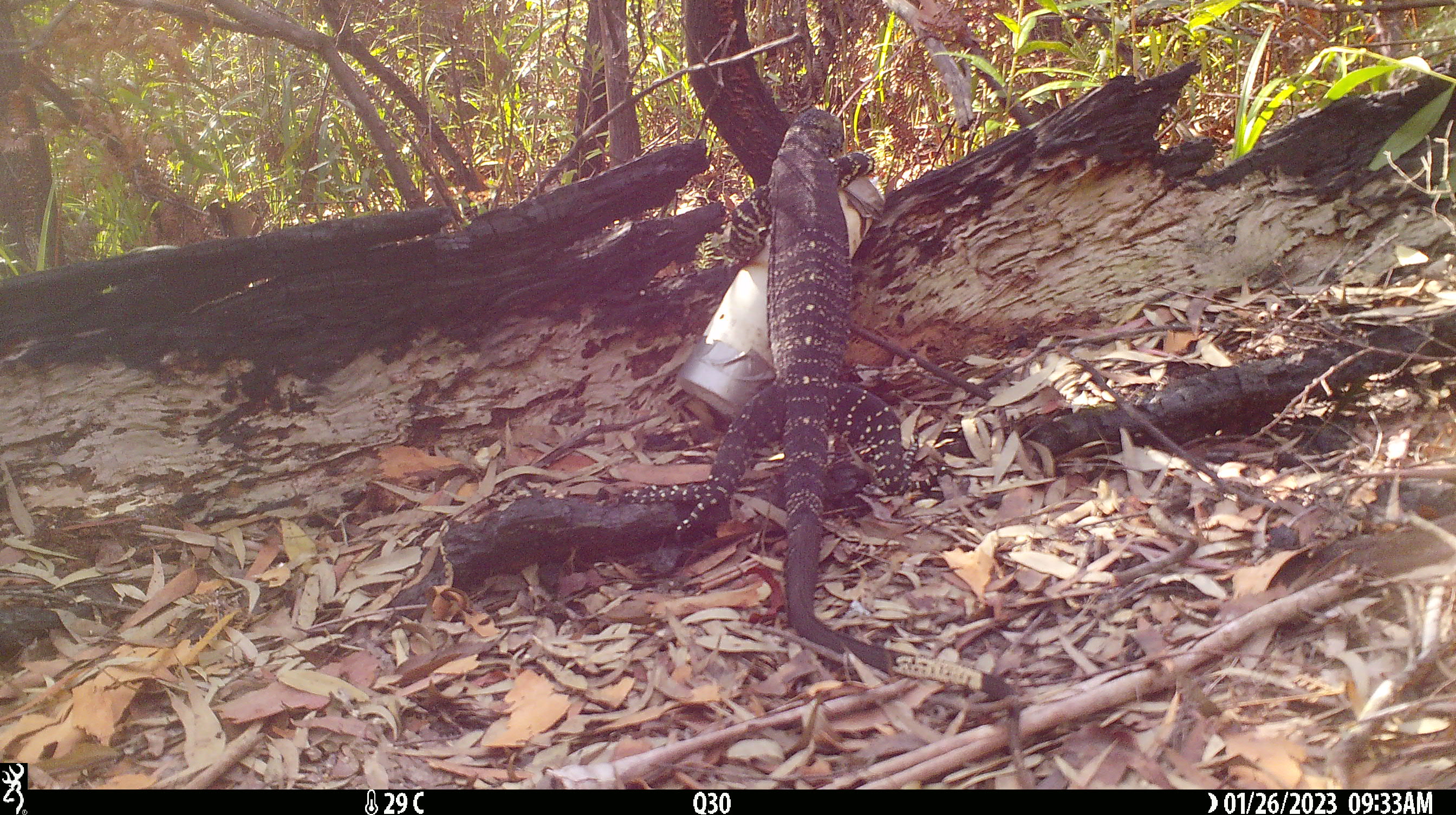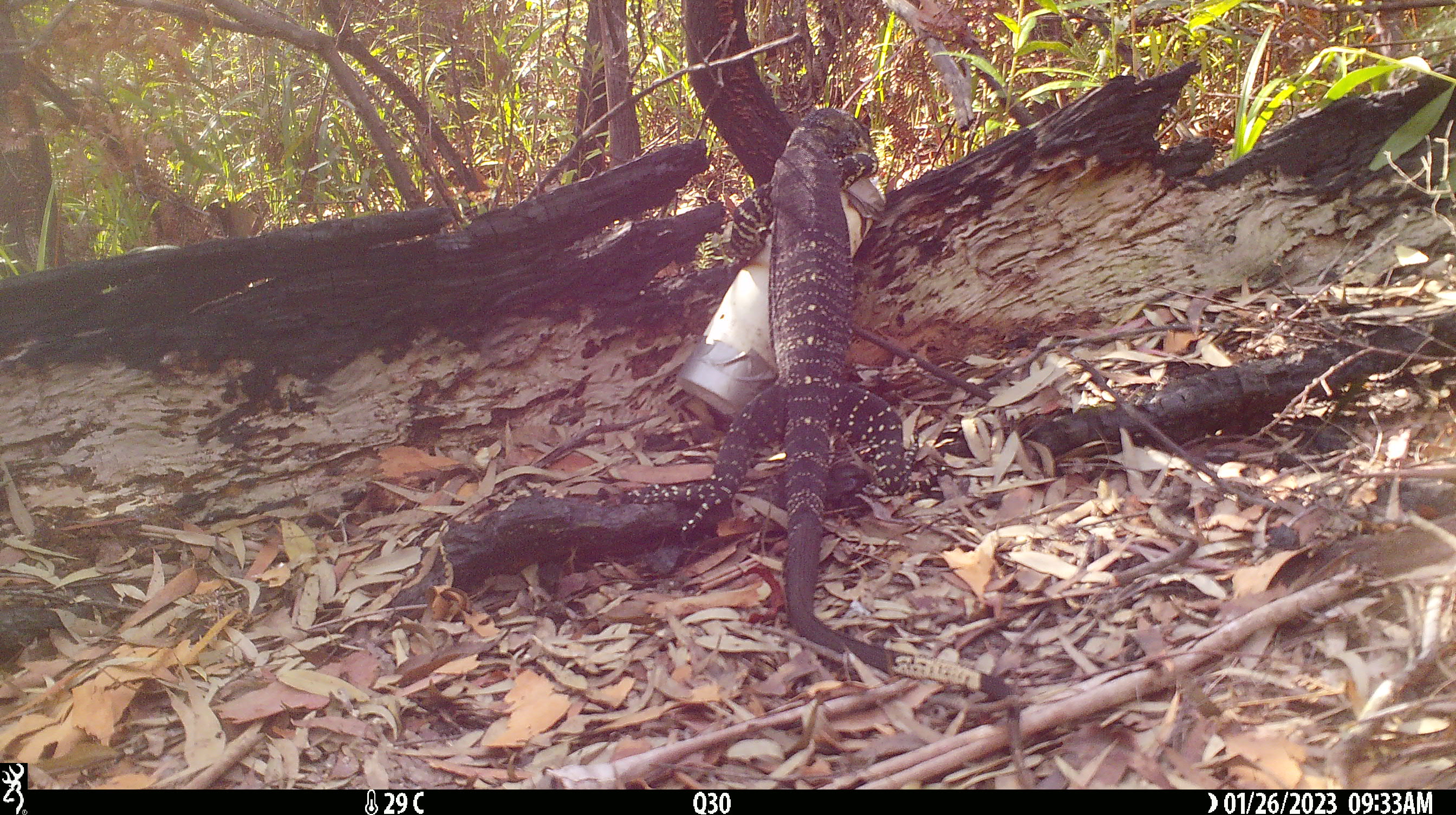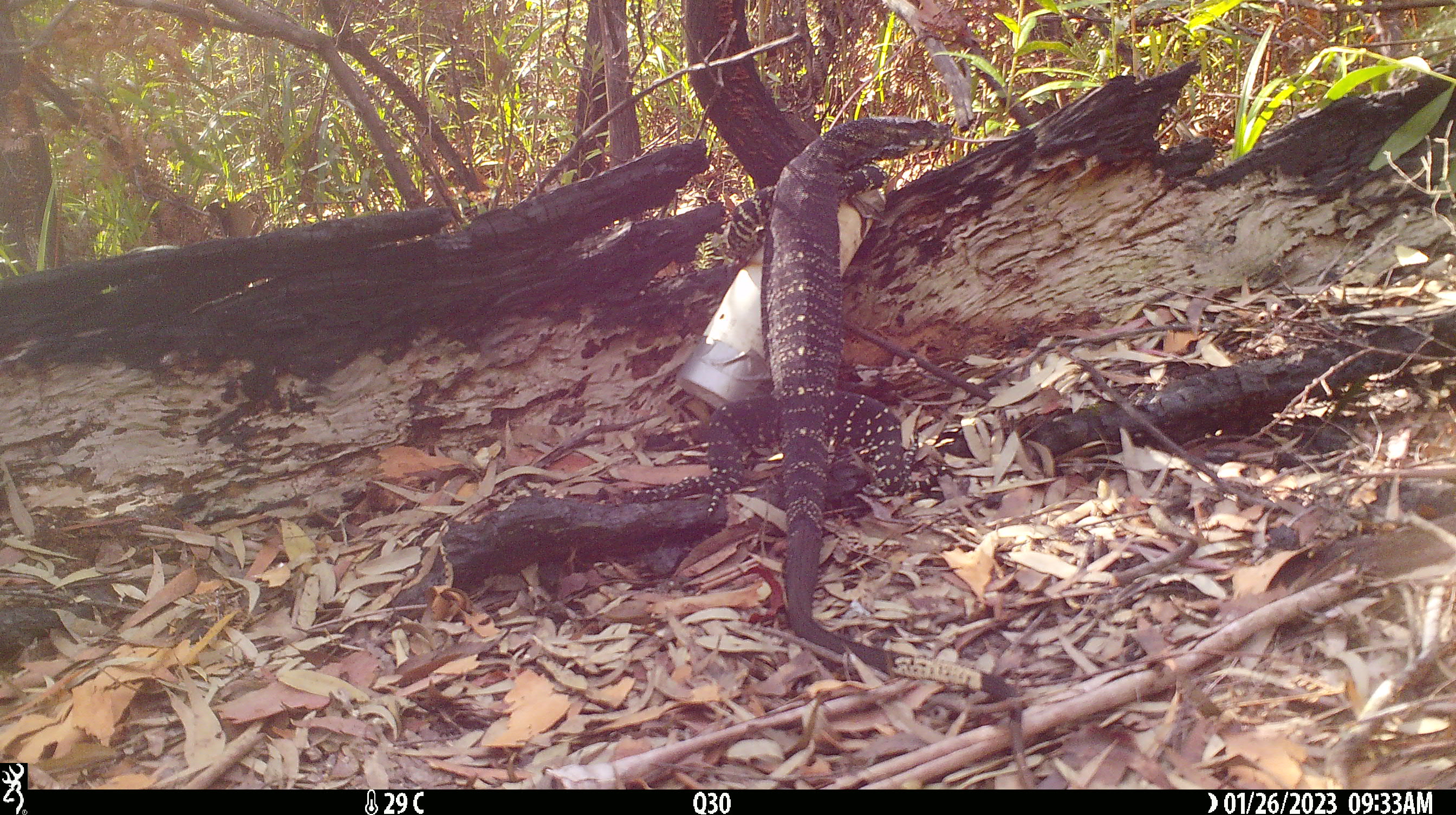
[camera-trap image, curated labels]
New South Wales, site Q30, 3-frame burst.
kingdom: Animalia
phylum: Chordata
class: Reptilia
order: Squamata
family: Varanidae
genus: Varanus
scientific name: Varanus varius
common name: lace monitor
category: goanna